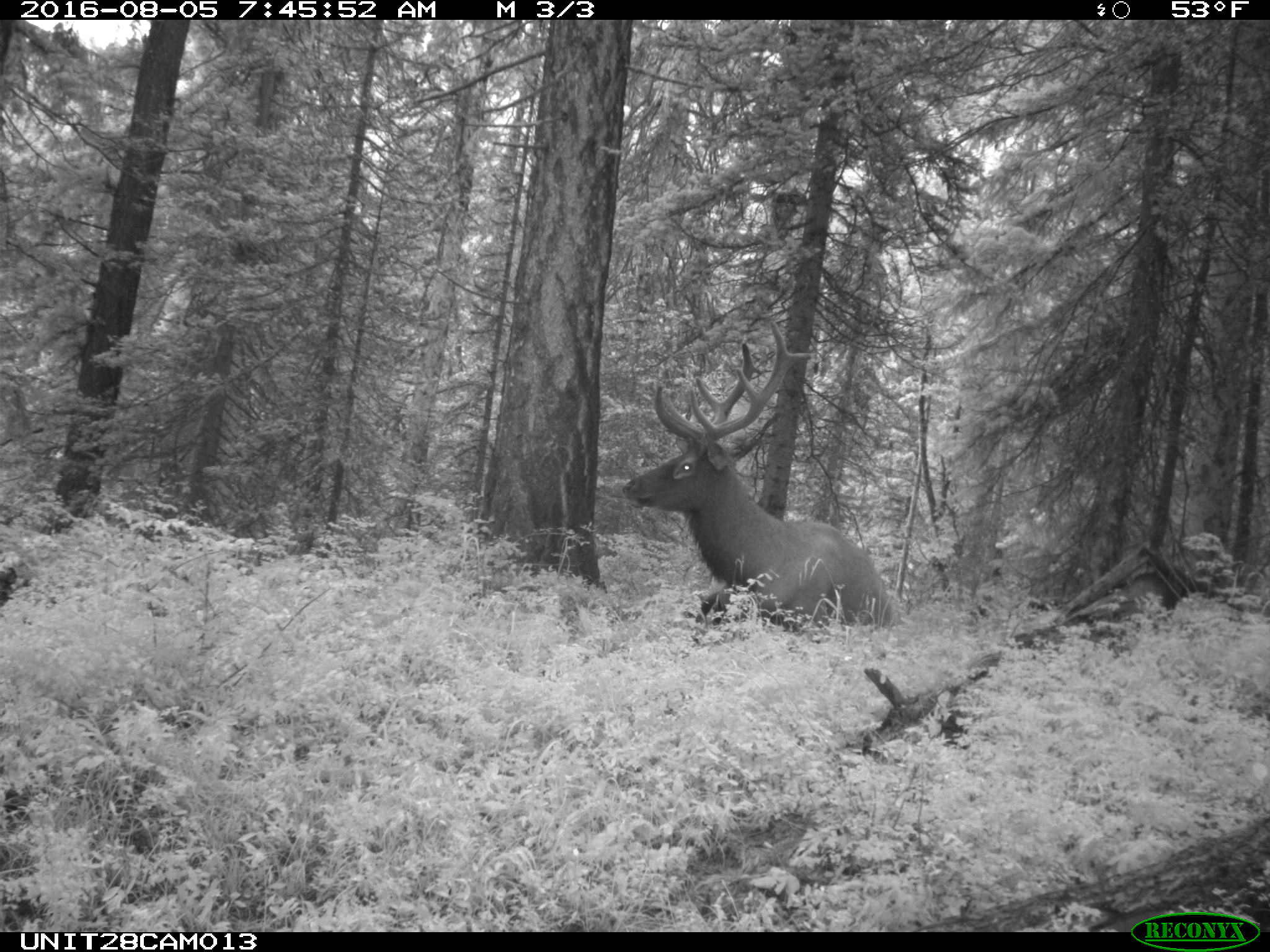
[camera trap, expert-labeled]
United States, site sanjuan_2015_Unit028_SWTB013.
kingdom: Animalia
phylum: Chordata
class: Mammalia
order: Artiodactyla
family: Cervidae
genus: Cervus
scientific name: Cervus elaphus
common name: red deer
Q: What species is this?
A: Cervus elaphus (red deer).